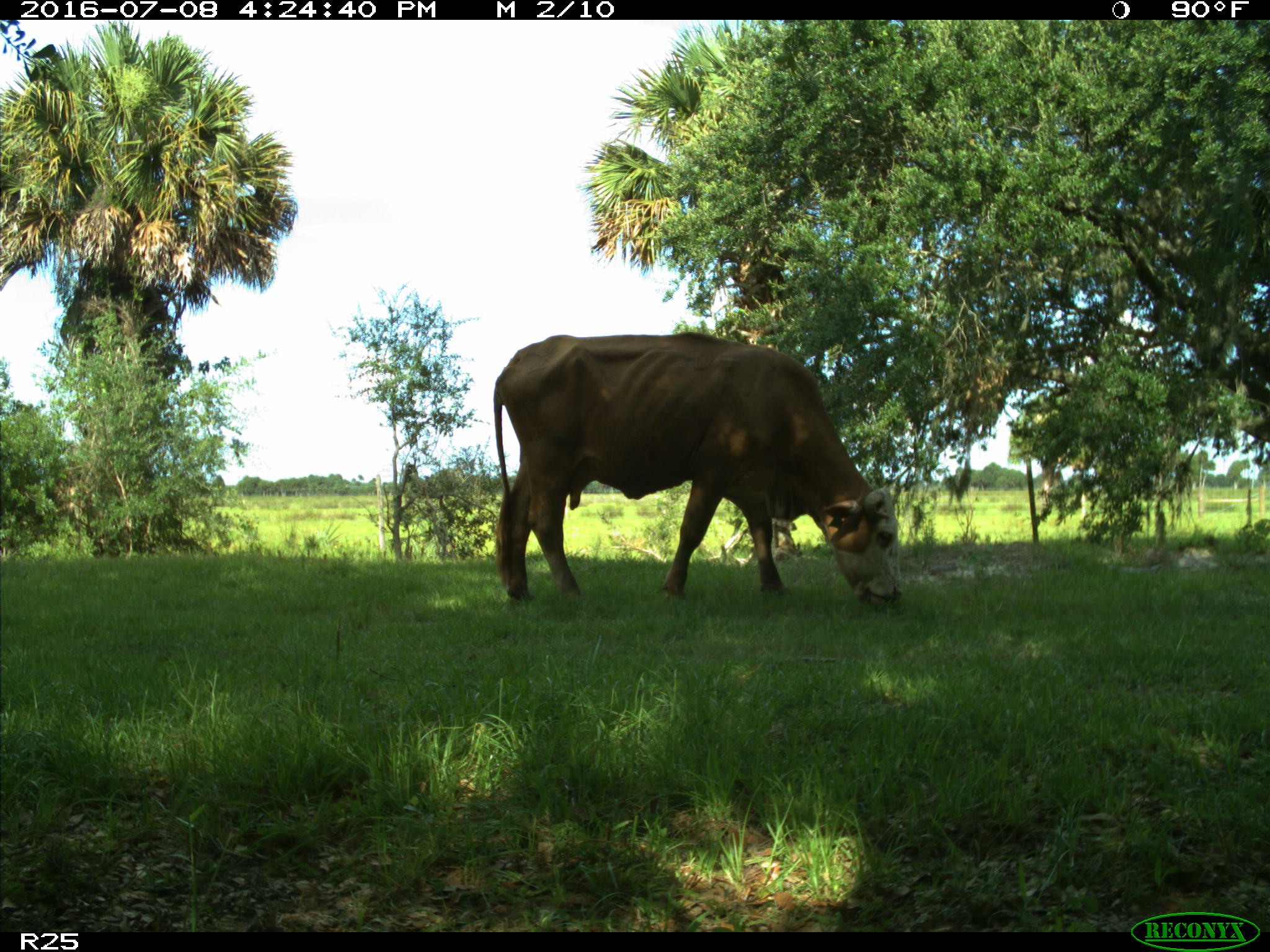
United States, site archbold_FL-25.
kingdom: Animalia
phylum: Chordata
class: Mammalia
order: Artiodactyla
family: Bovidae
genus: Bos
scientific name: Bos taurus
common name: domestic cow